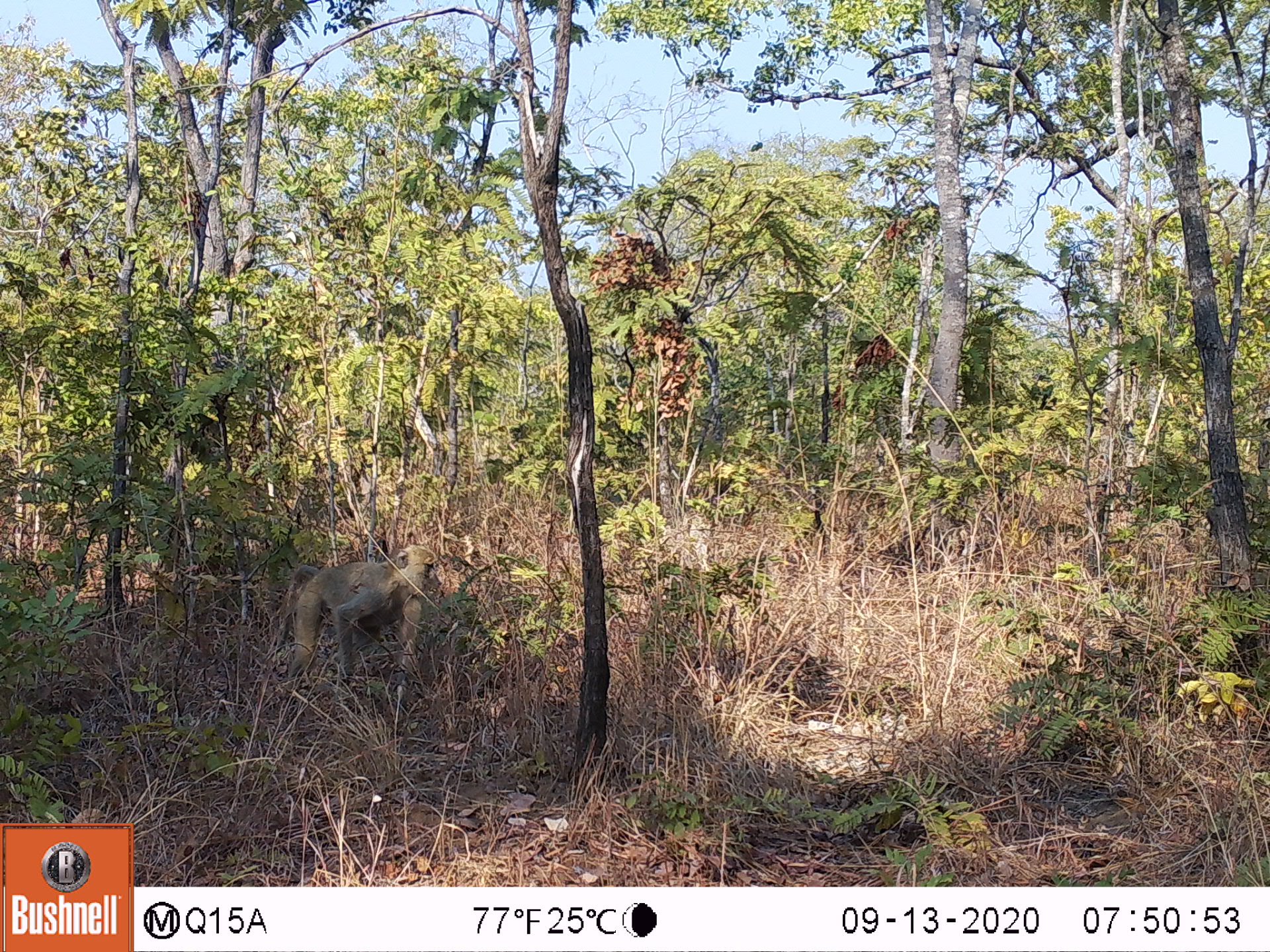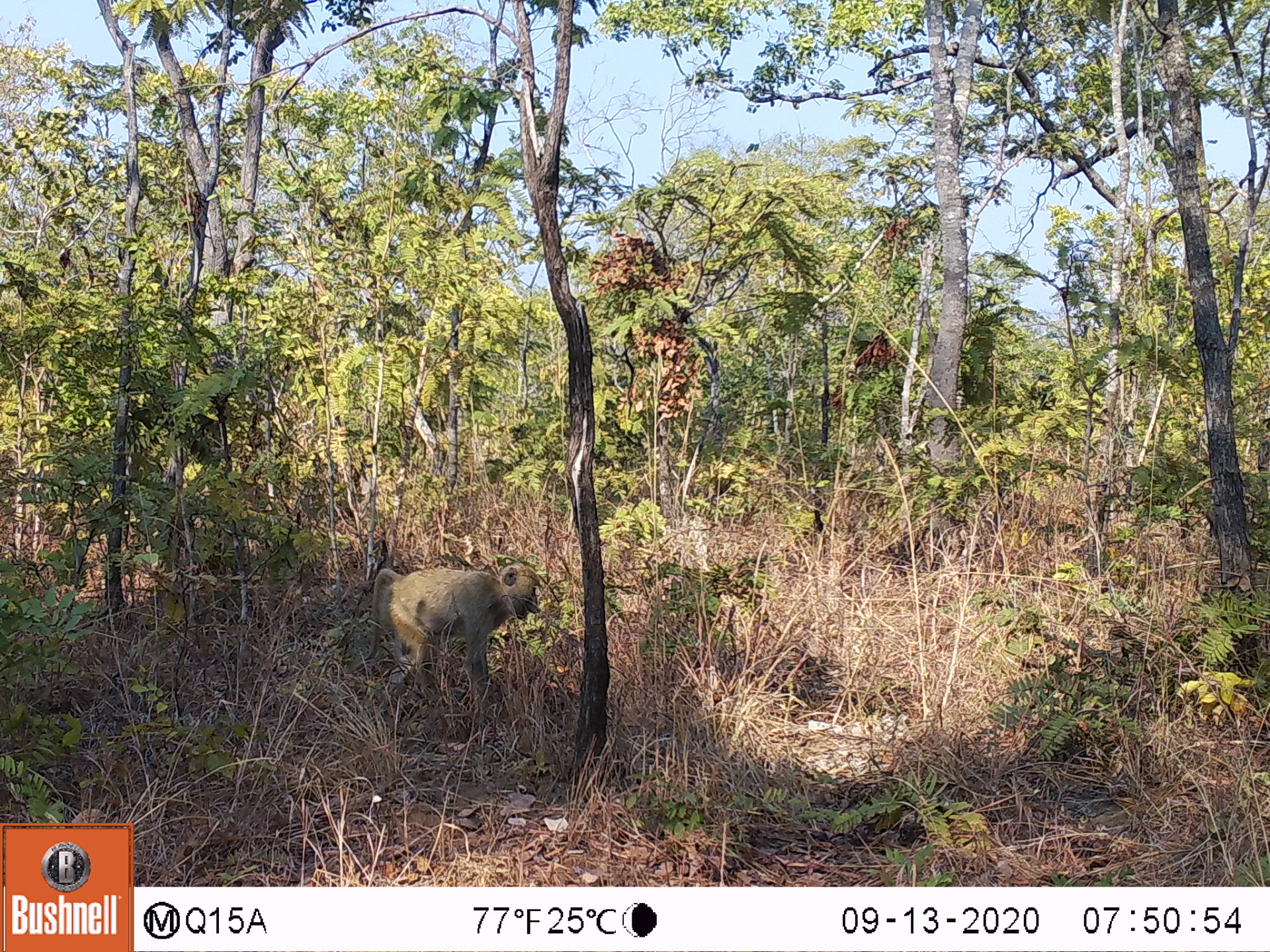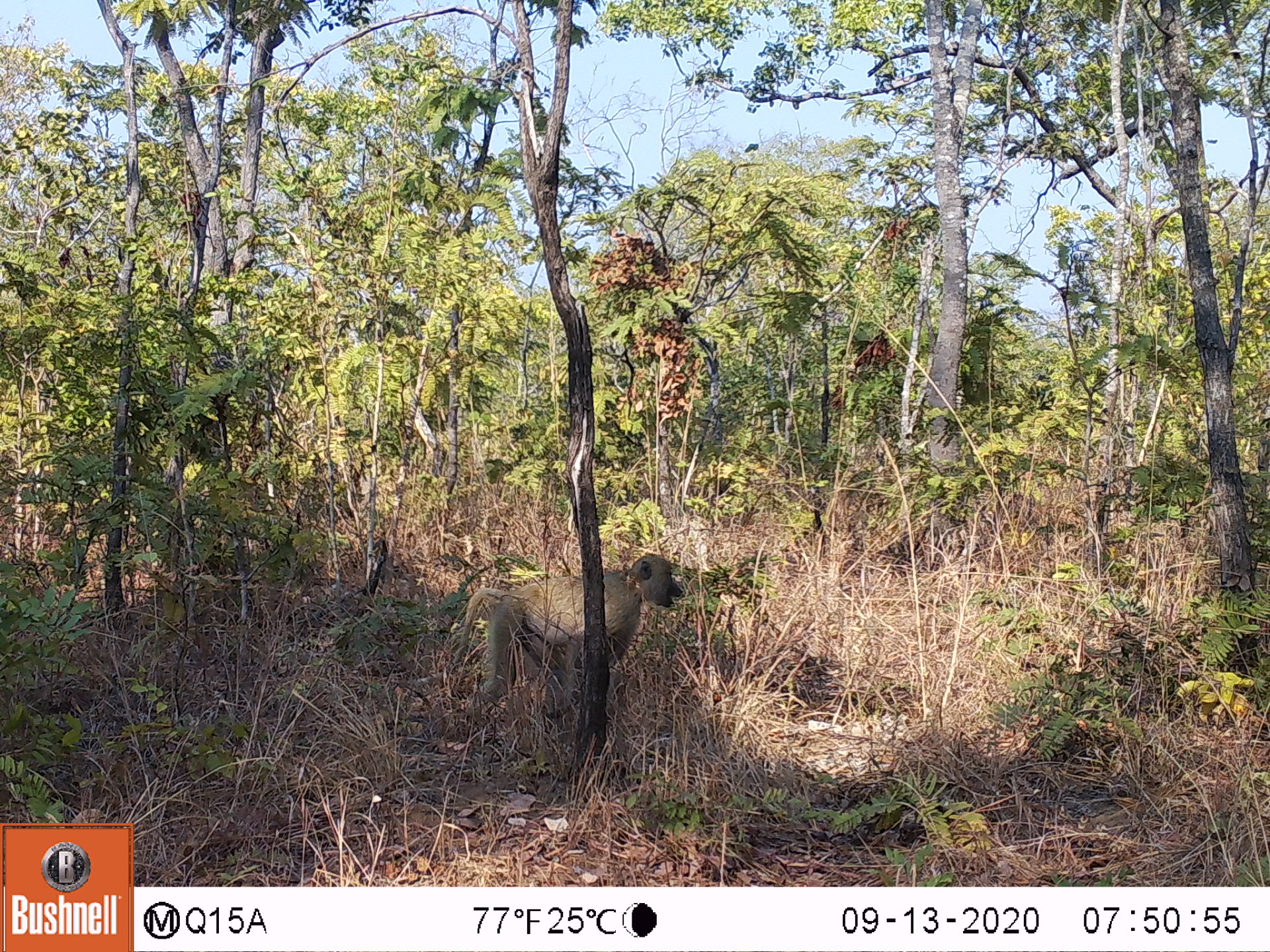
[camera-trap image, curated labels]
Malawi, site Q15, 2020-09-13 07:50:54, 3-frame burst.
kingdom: Animalia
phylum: Chordata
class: Mammalia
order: Primates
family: Cercopithecidae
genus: Papio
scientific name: Papio cynocephalus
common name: yellow baboon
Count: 1.